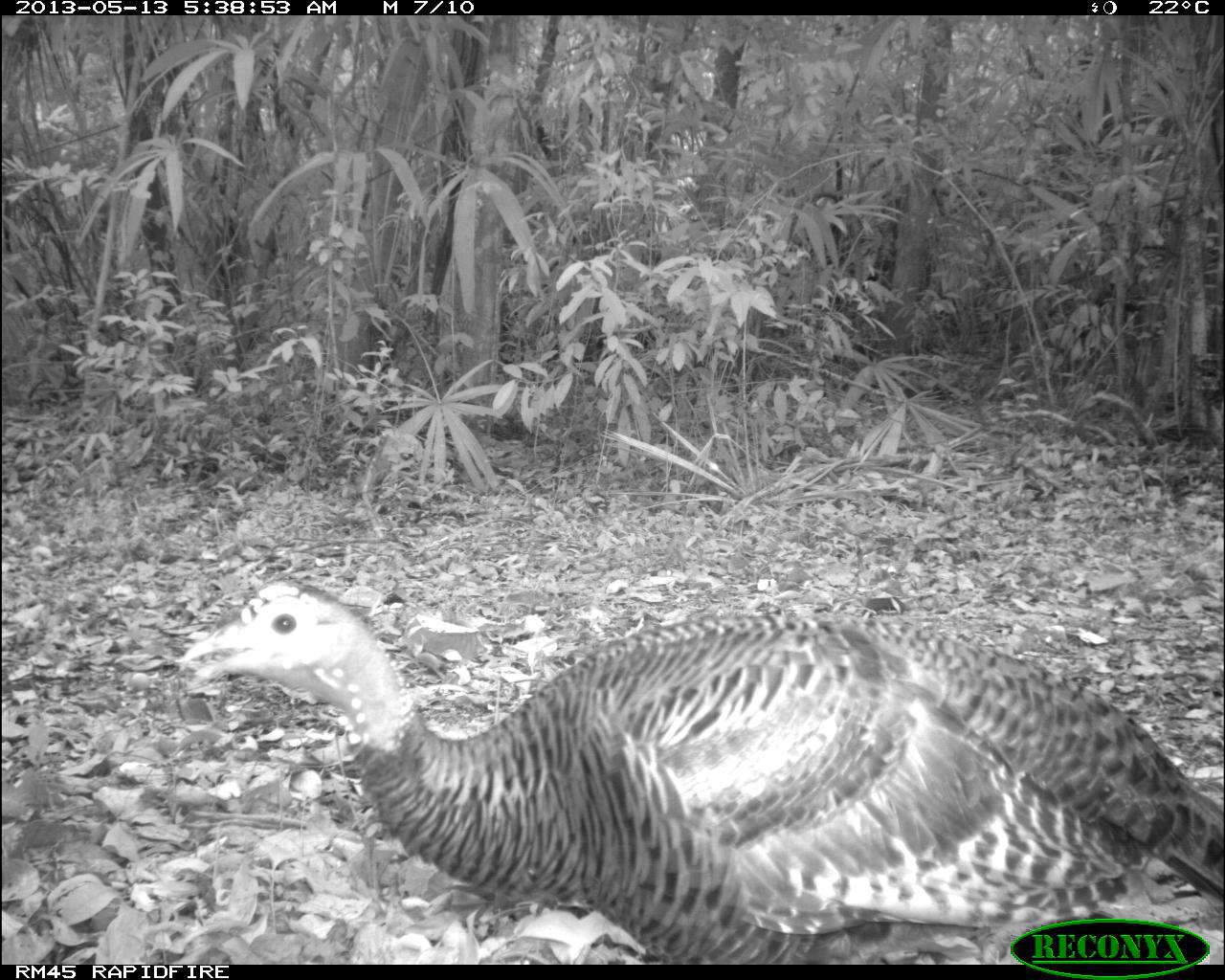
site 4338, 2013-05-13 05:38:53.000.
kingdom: Animalia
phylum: Chordata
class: Aves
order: Galliformes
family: Phasianidae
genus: Meleagris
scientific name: Meleagris ocellata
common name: ocellated turkey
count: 1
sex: female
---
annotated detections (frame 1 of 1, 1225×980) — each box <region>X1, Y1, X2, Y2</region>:
meleagris ocellata: <region>166, 572, 1225, 965</region>